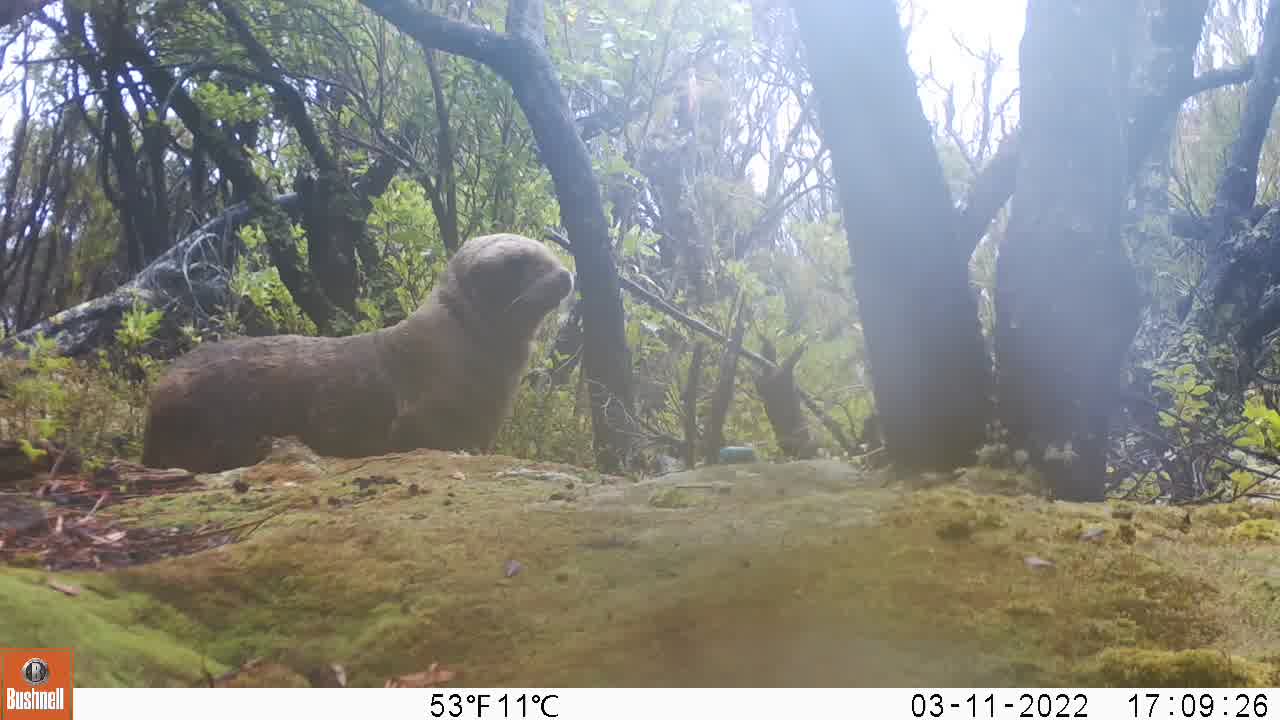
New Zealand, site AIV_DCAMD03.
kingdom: Animalia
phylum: Chordata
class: Mammalia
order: Carnivora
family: Otariidae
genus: Phocarctos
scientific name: Phocarctos hookeri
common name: new zealand sea lion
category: sealion